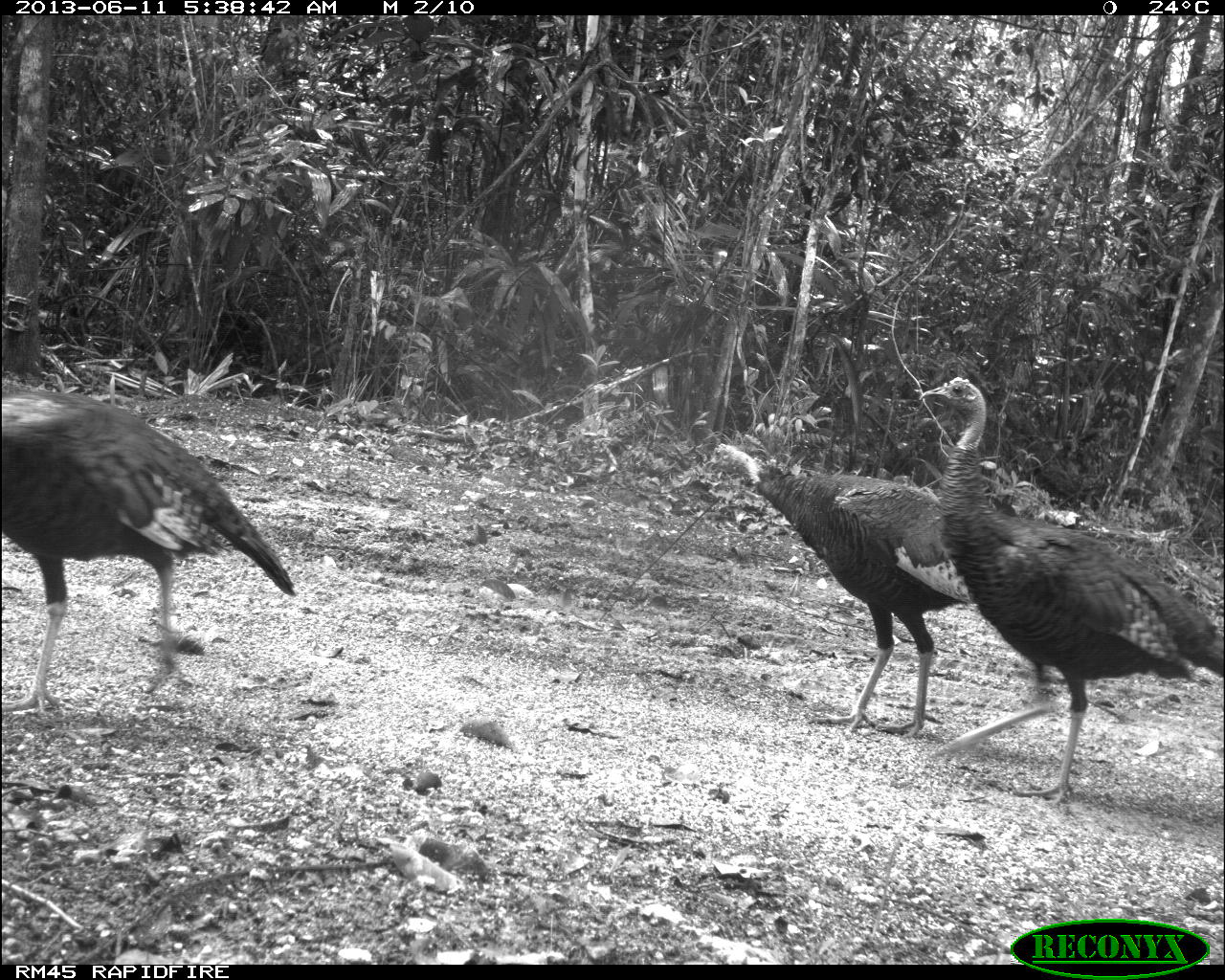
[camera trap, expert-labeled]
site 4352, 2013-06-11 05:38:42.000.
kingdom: Animalia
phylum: Chordata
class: Aves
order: Galliformes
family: Phasianidae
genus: Meleagris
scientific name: Meleagris ocellata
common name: ocellated turkey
Meleagris ocellata (ocellated turkey), count 3.